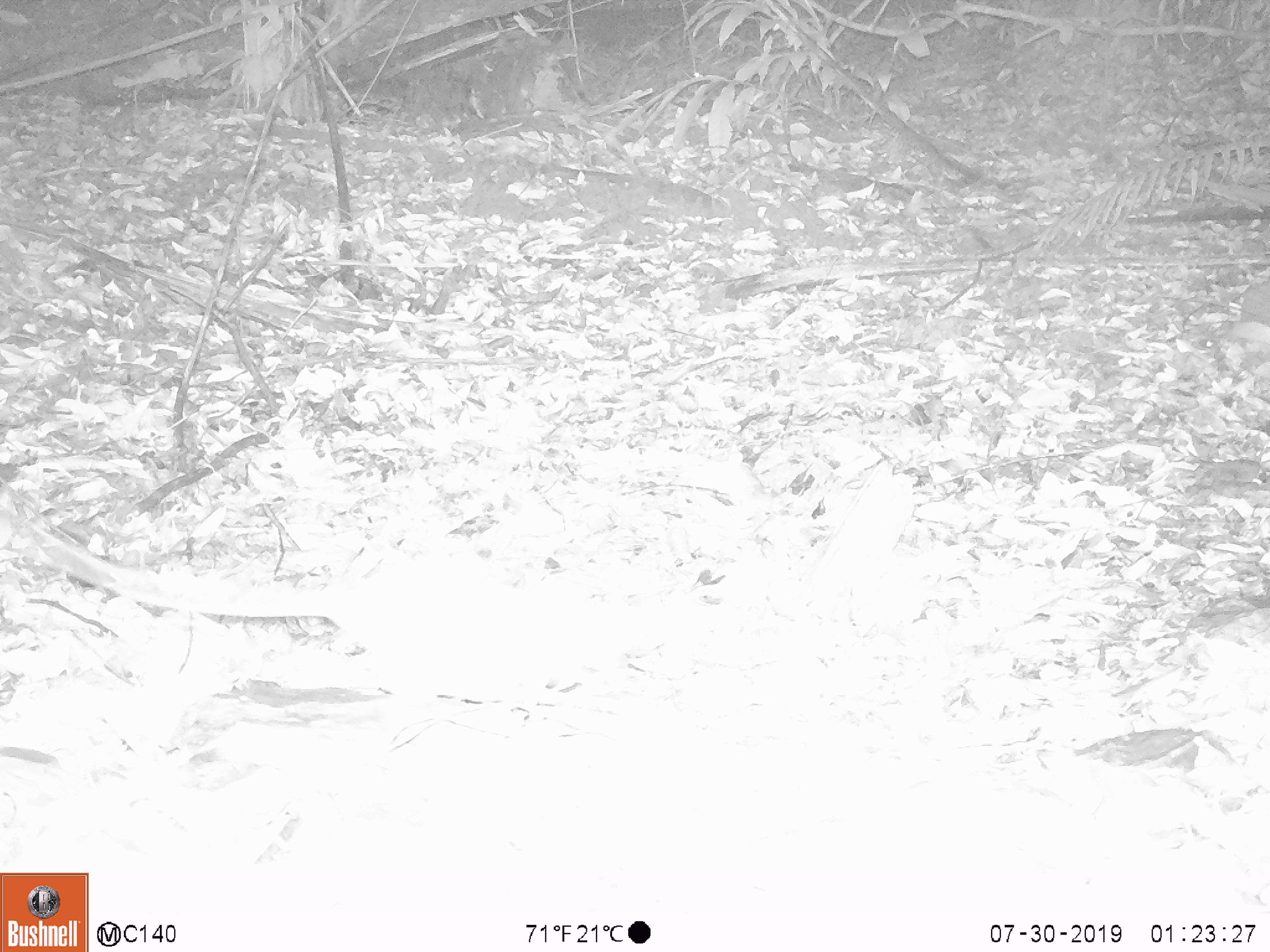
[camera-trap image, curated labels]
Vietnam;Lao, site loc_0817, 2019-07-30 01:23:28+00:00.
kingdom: Animalia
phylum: Chordata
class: Mammalia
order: Rodentia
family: Muridae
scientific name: Muridae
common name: old-world mice and rats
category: unidentified murid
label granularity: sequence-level